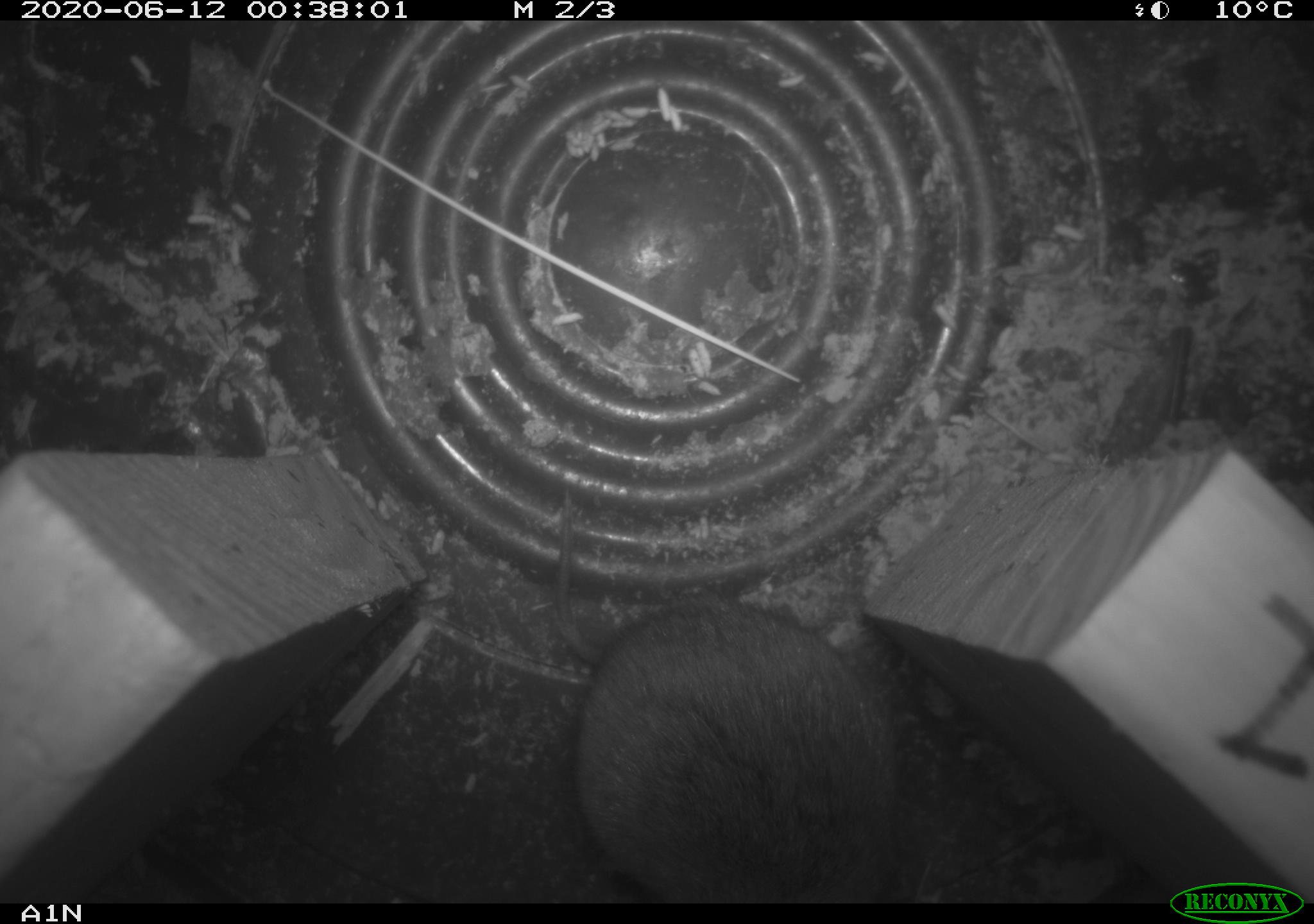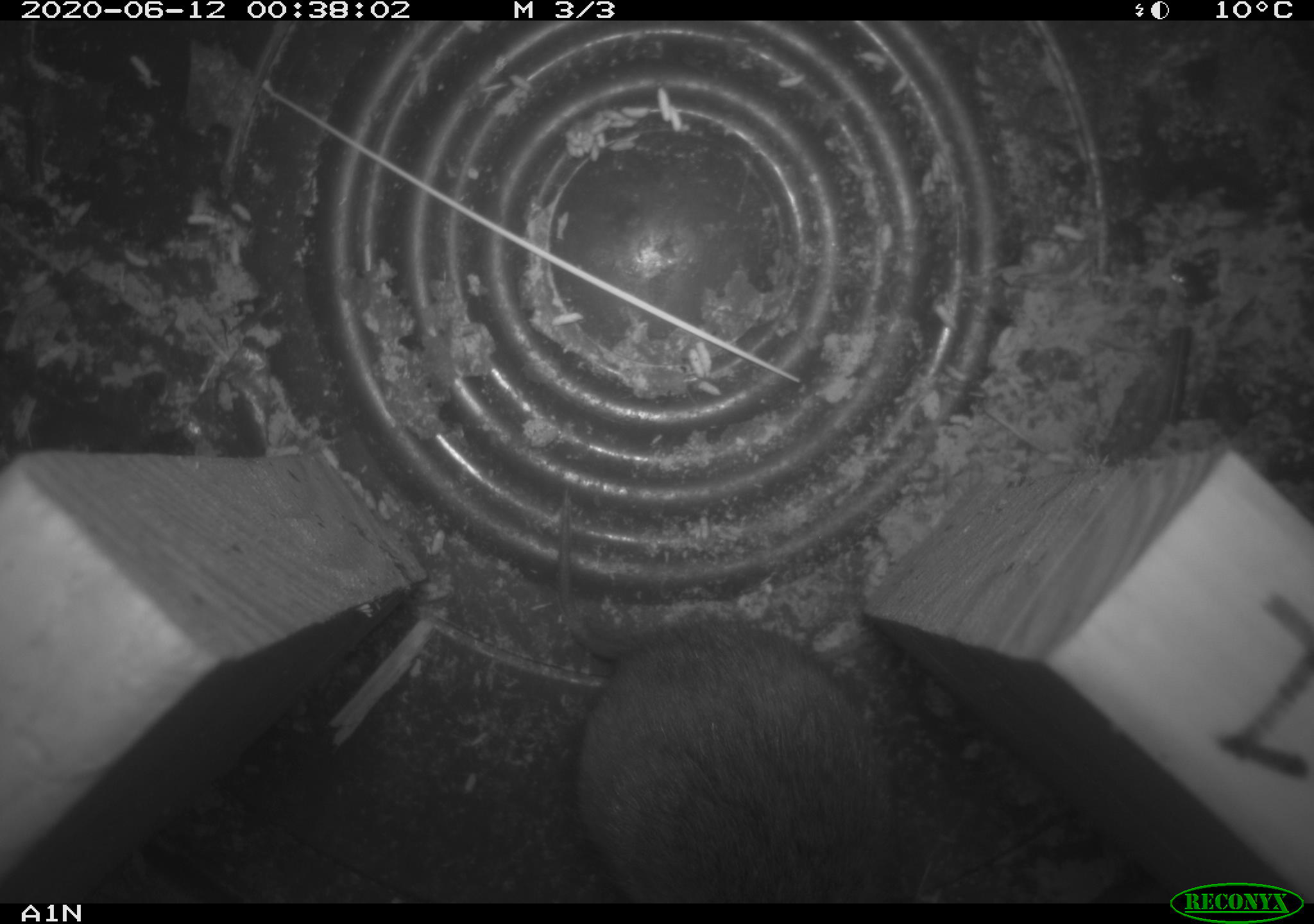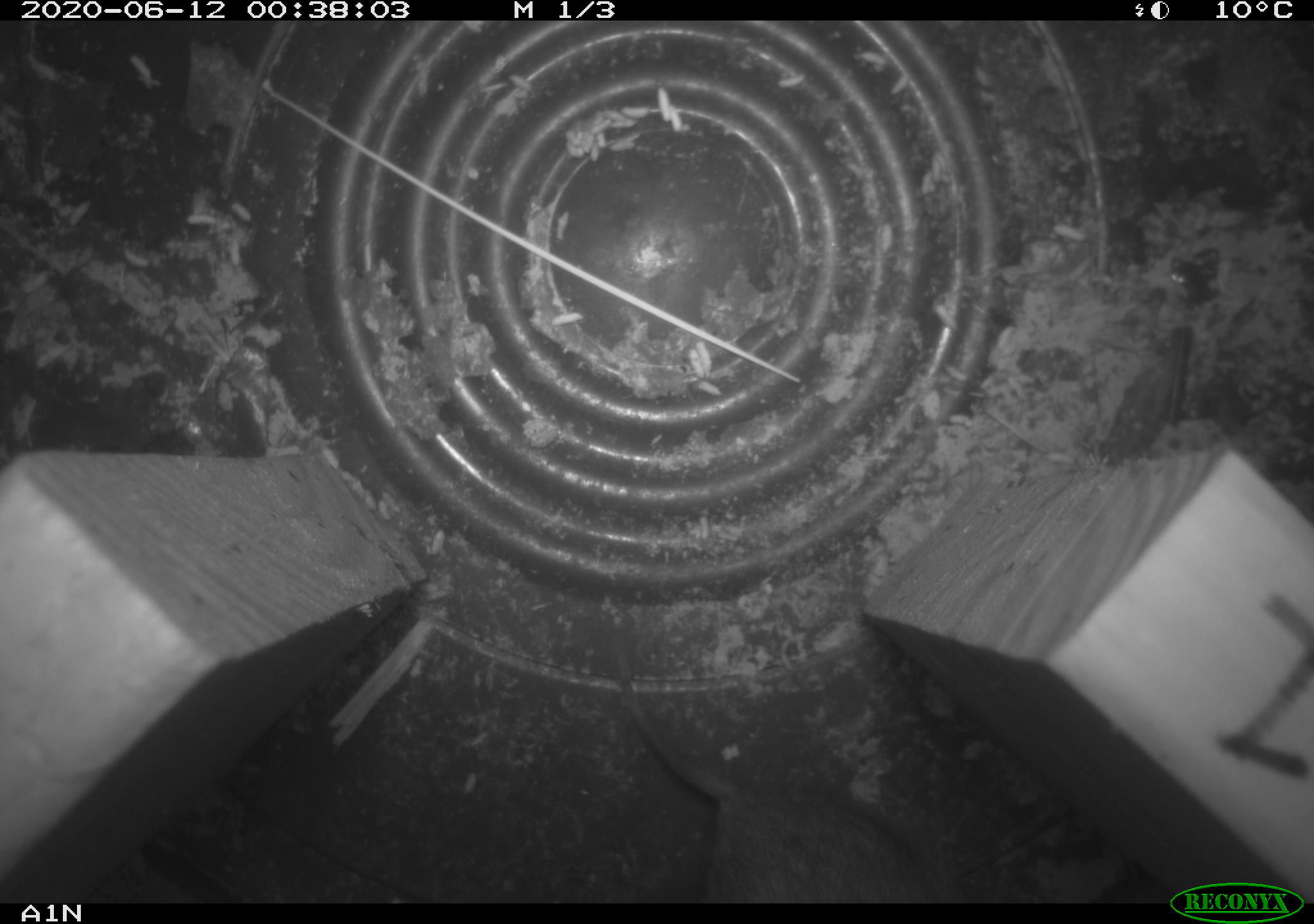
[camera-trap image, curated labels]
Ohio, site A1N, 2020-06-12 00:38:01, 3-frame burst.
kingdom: Animalia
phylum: Chordata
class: Mammalia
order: Rodentia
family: Cricetidae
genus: Microtus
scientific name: Microtus pennsylvanicus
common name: meadow vole